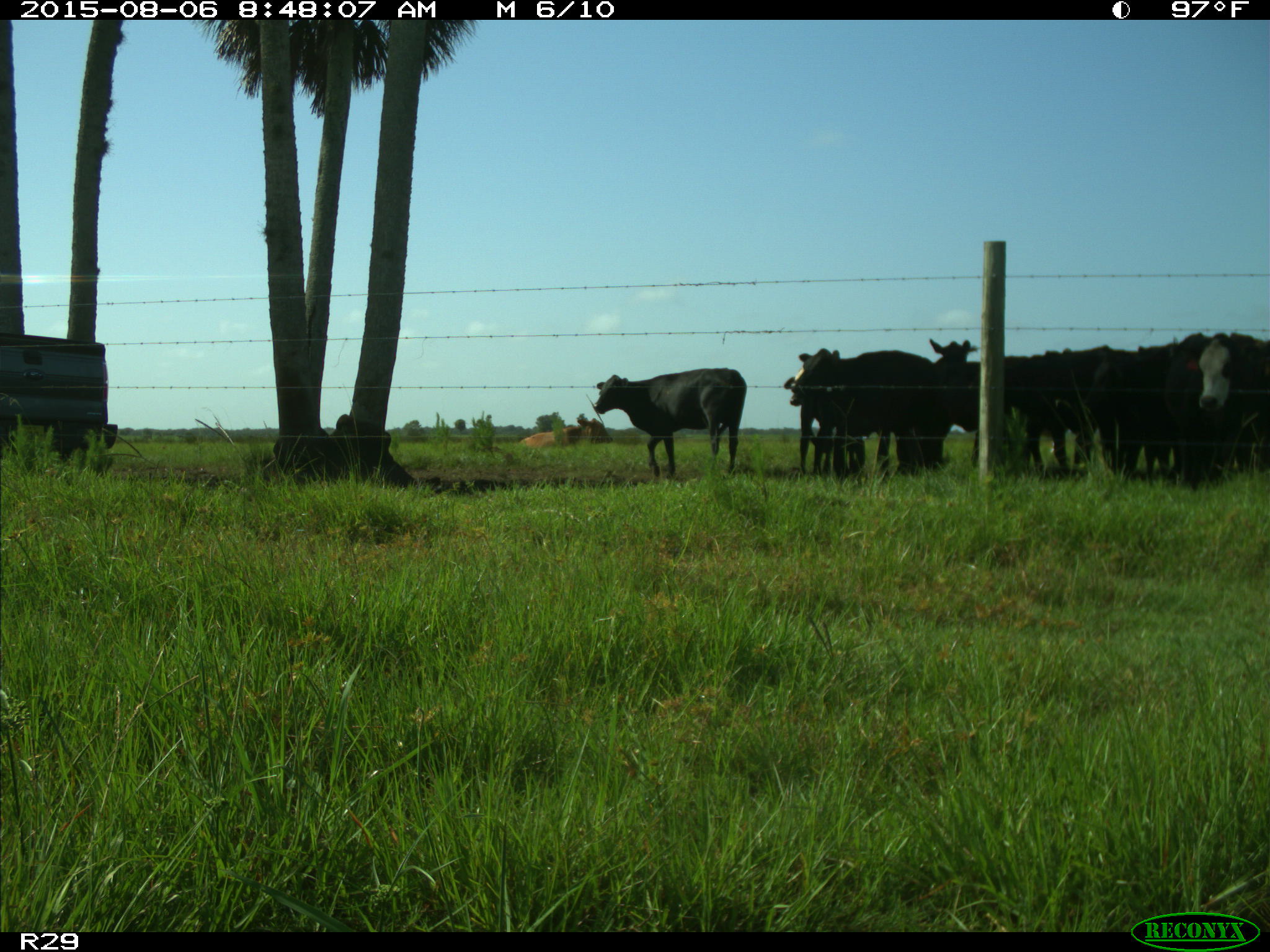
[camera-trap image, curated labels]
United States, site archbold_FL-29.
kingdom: Animalia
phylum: Chordata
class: Mammalia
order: Artiodactyla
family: Bovidae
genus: Bos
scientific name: Bos taurus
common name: domestic cow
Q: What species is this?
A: Bos taurus (domestic cow).